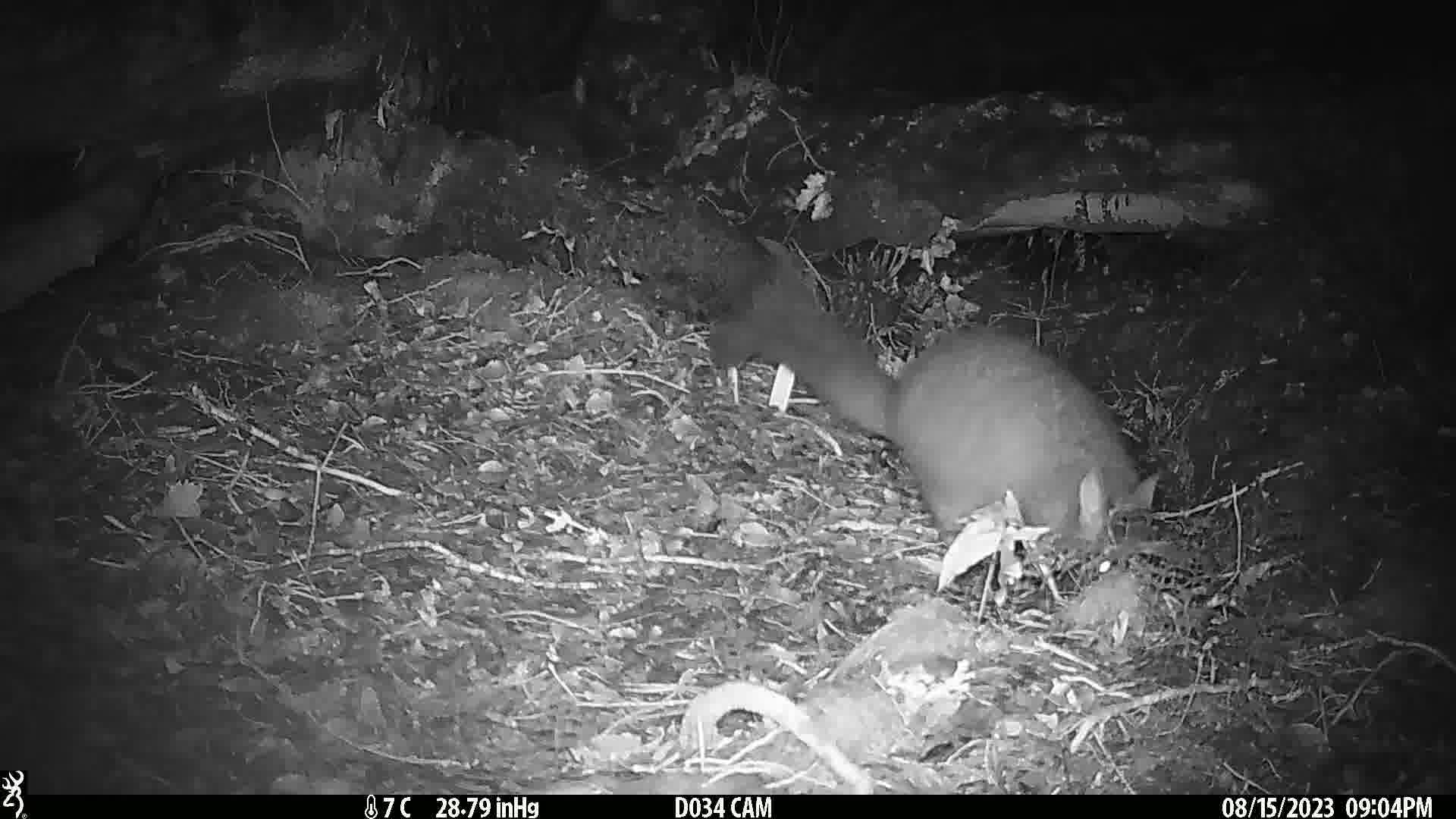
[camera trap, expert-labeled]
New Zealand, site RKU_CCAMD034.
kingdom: Animalia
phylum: Chordata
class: Mammalia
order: Diprotodontia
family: Phalangeridae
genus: Trichosurus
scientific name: Trichosurus vulpecula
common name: common brushtail possum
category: possum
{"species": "possum (common brushtail possum) (Trichosurus vulpecula)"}